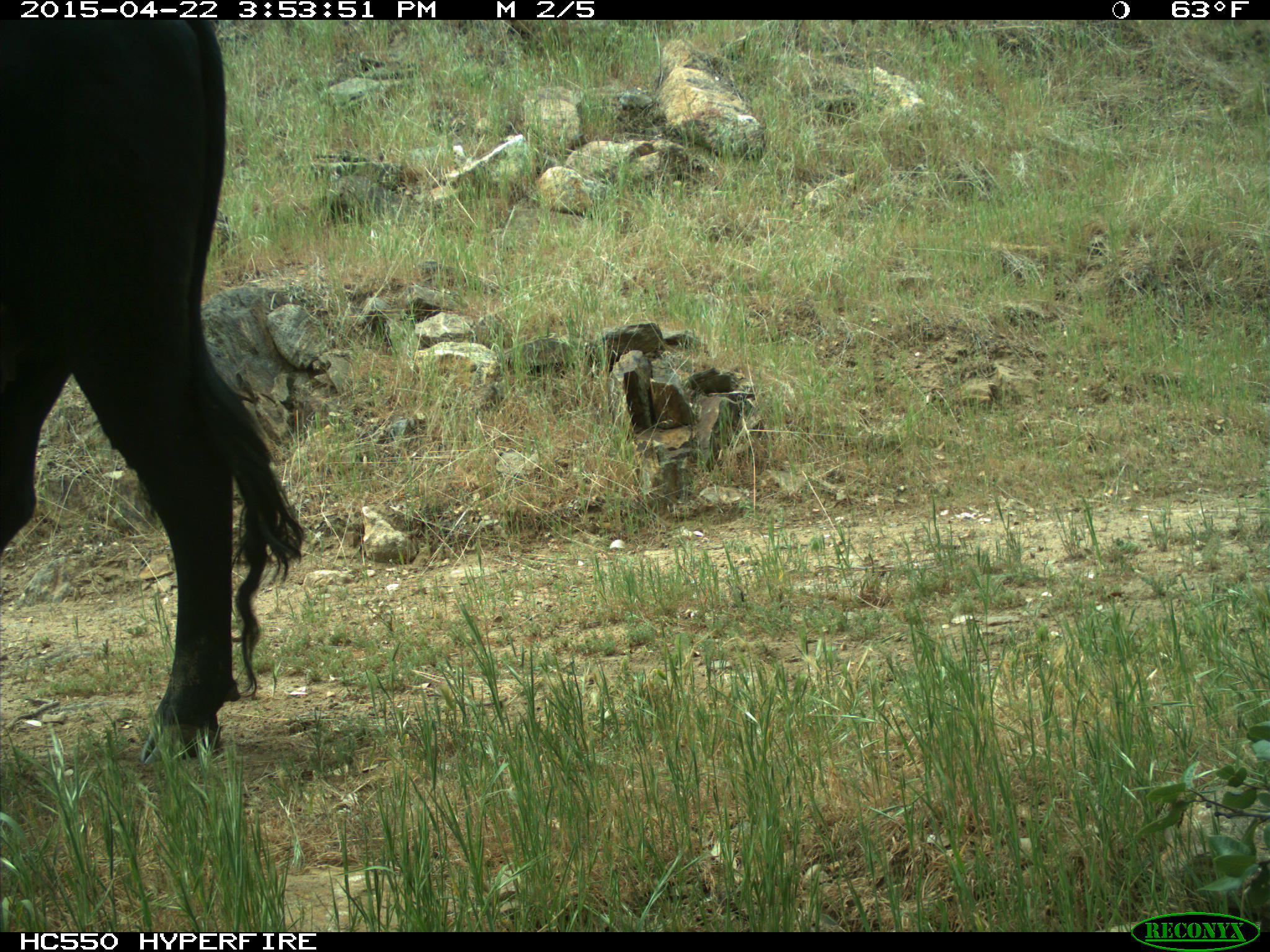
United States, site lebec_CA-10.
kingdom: Animalia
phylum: Chordata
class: Mammalia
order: Artiodactyla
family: Bovidae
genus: Bos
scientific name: Bos taurus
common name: domestic cow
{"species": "Bos taurus (domestic cow)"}